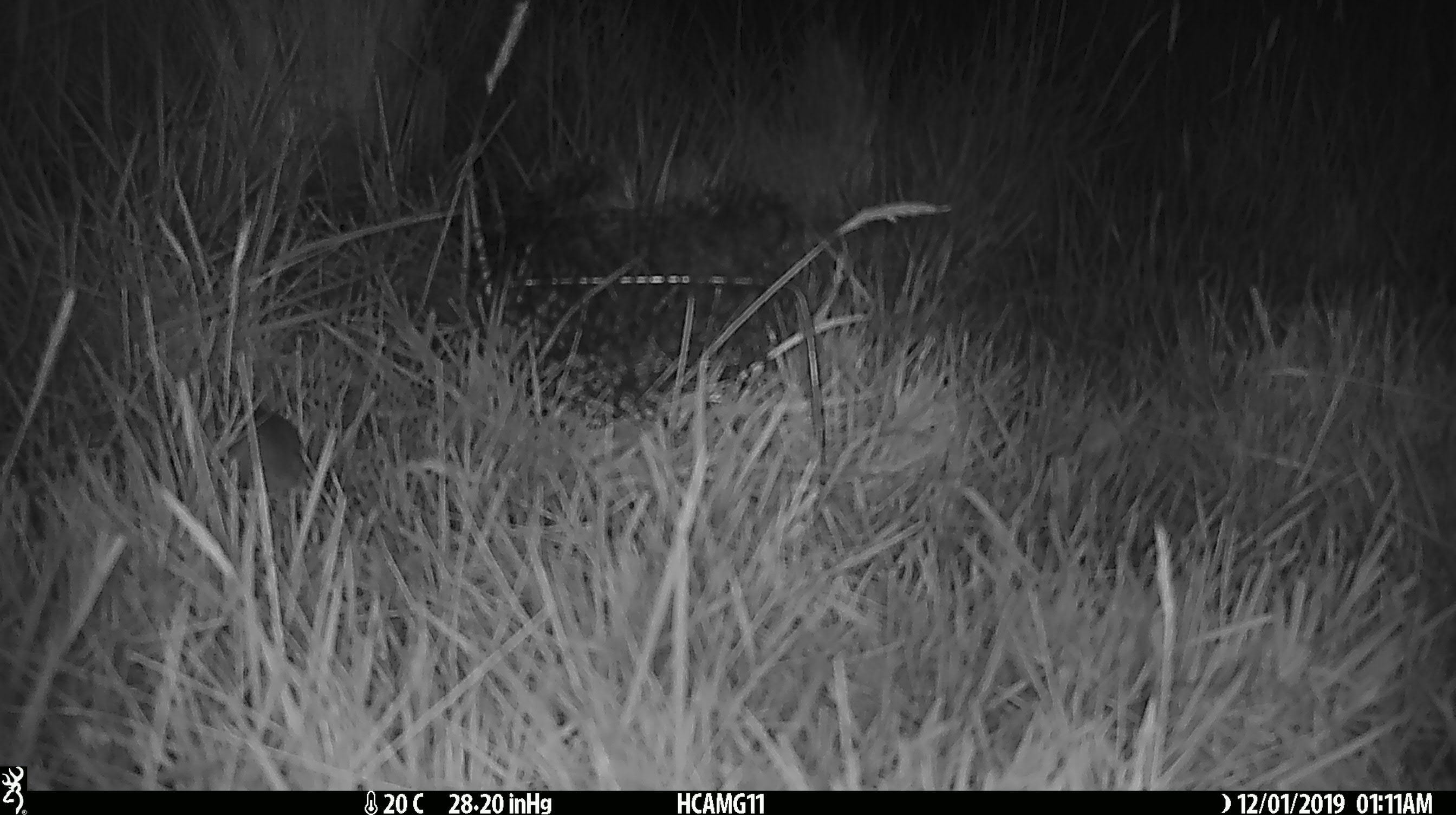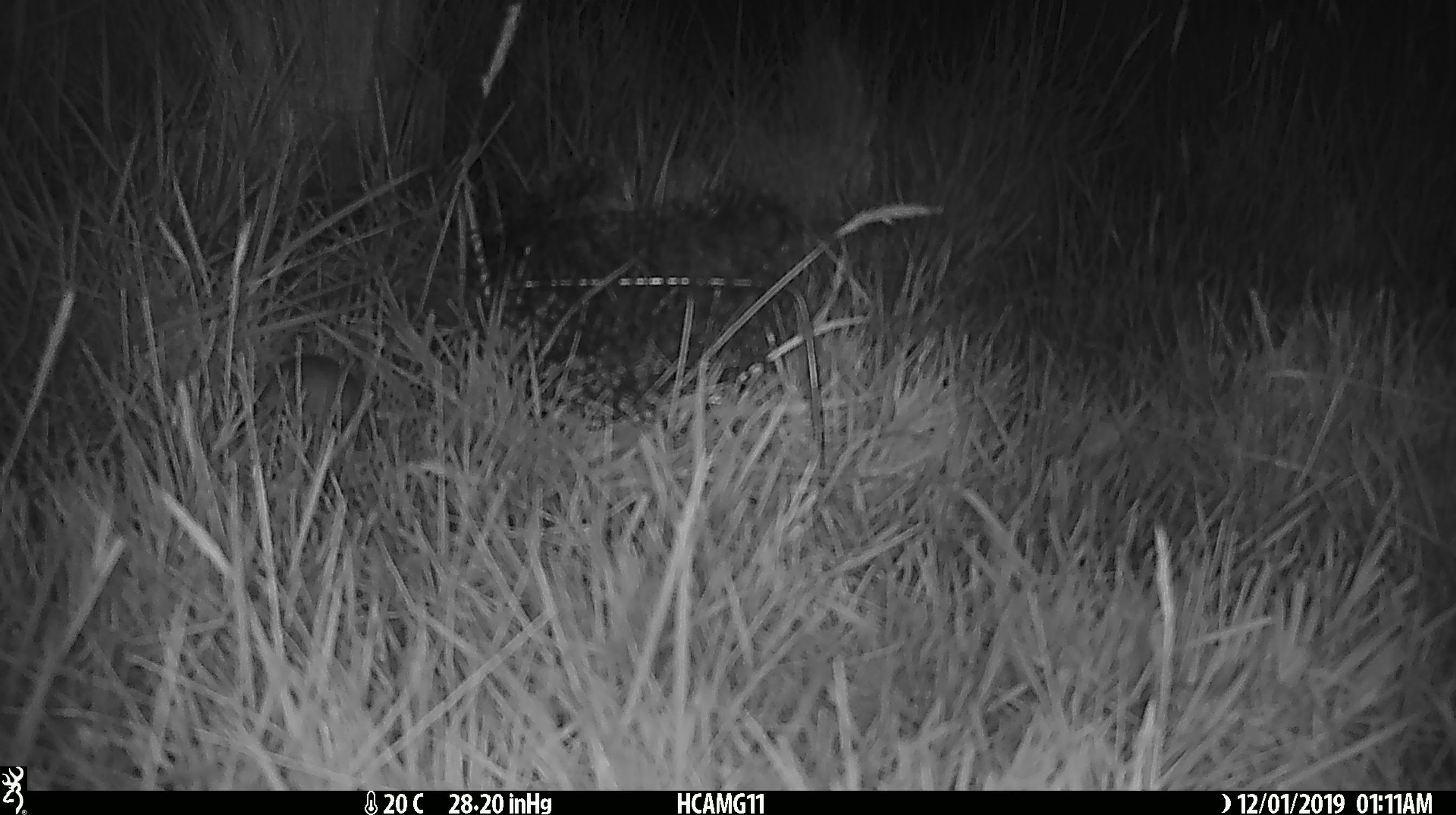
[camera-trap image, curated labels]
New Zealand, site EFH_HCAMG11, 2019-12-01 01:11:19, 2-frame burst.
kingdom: Animalia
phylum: Chordata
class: Mammalia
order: Rodentia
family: Muridae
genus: Mus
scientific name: Mus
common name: mouse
Mouse (Mus).